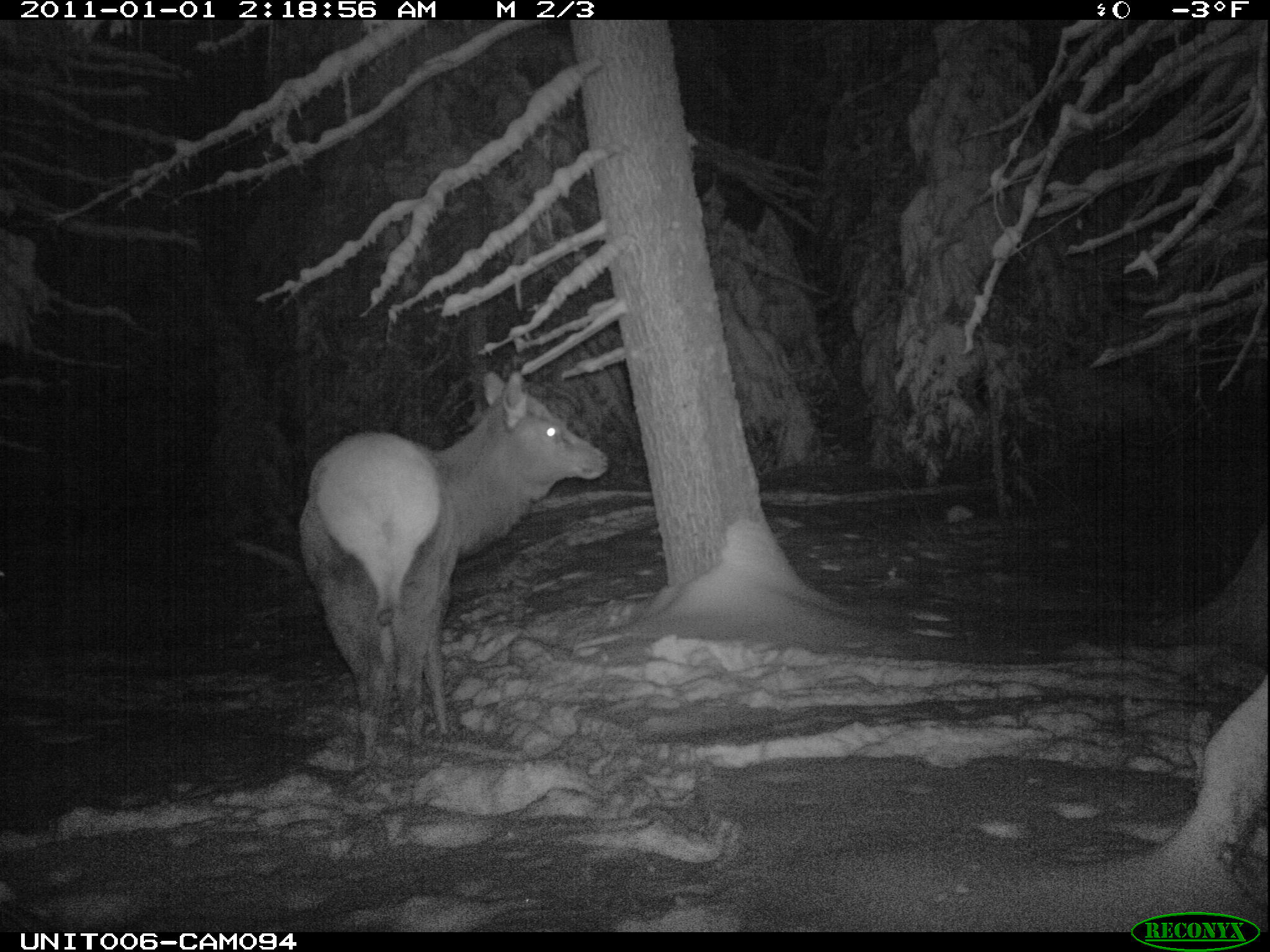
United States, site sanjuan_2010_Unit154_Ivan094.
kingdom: Animalia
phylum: Chordata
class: Mammalia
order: Artiodactyla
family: Cervidae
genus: Cervus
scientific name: Cervus elaphus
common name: red deer